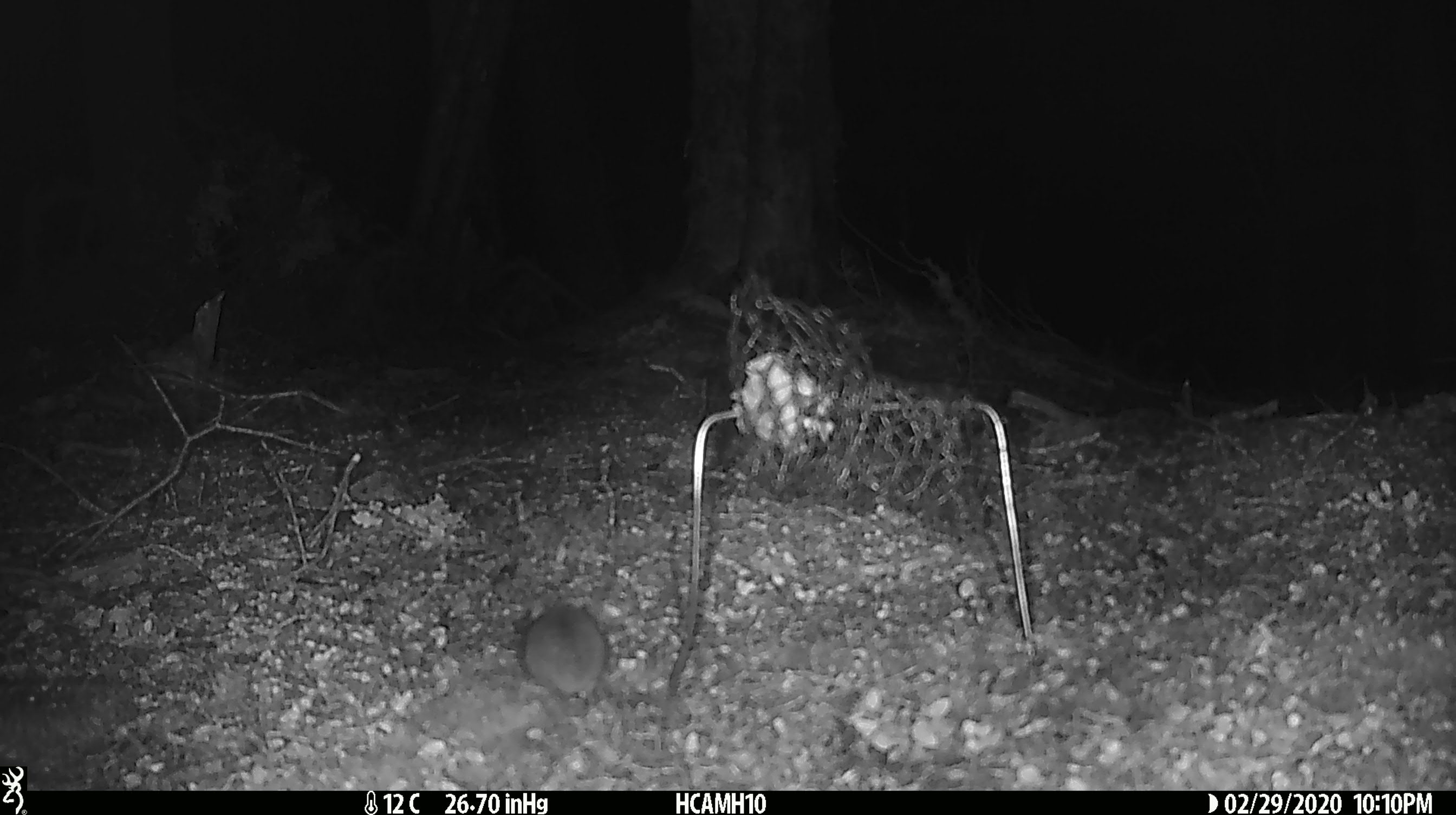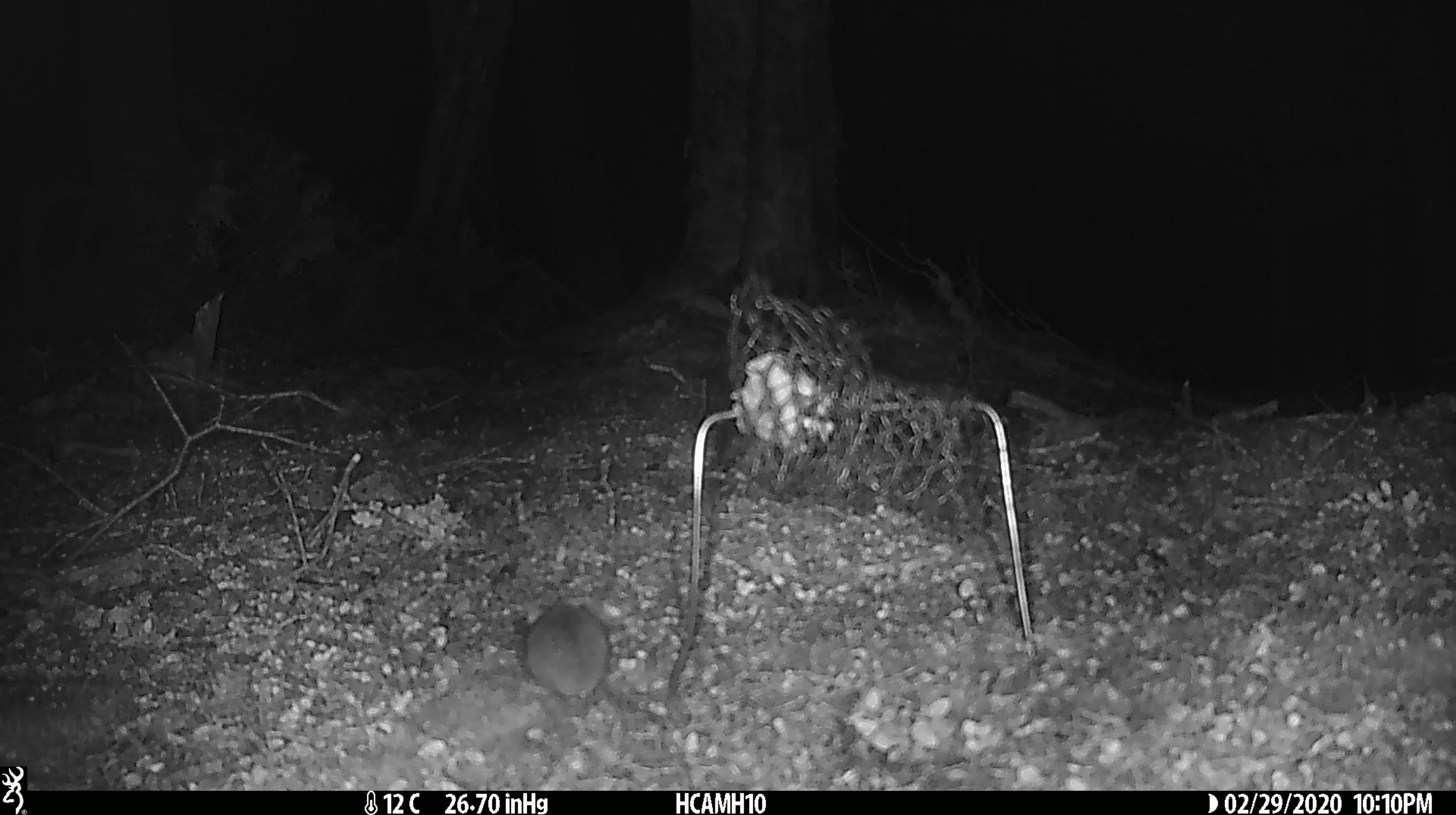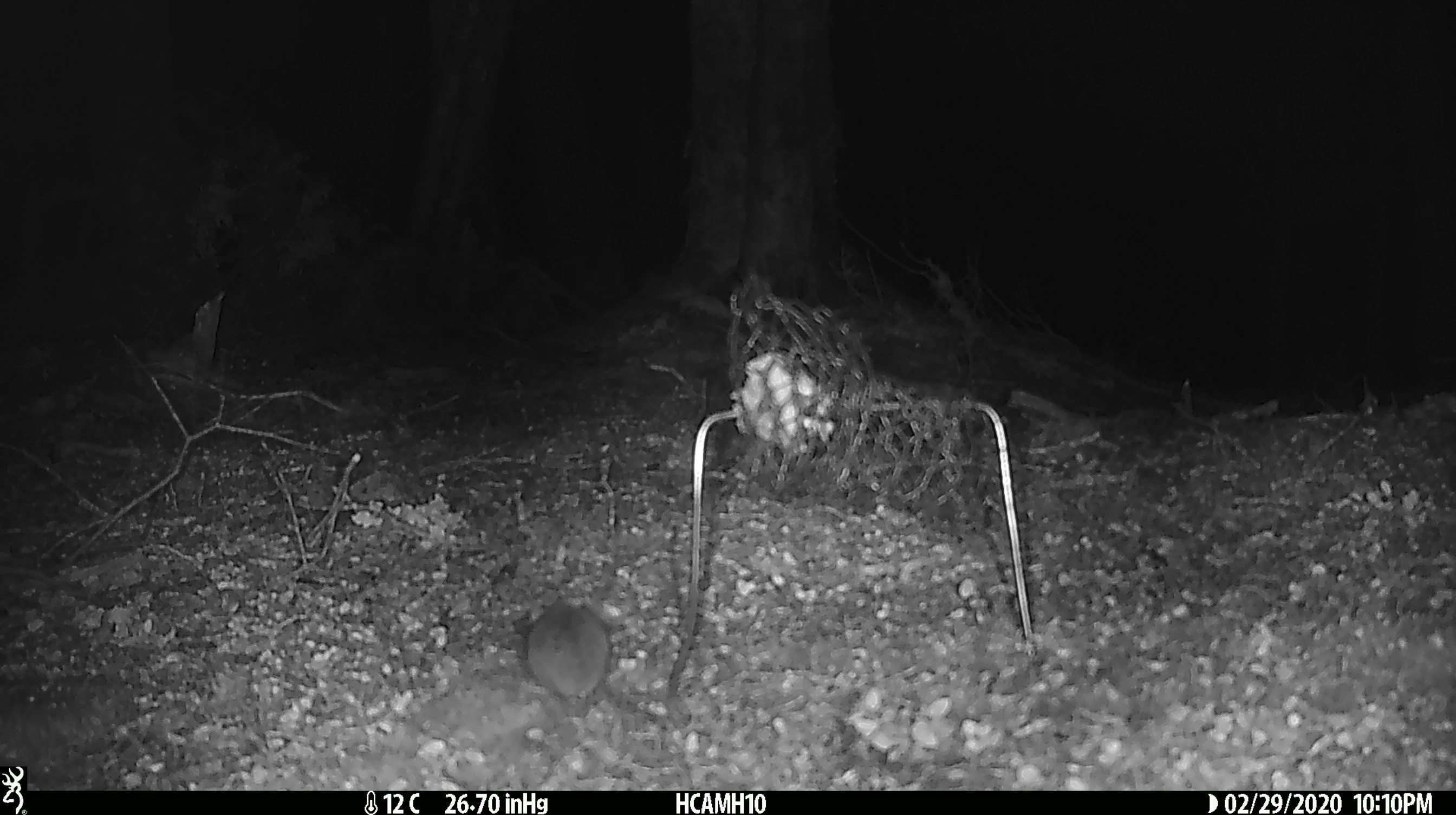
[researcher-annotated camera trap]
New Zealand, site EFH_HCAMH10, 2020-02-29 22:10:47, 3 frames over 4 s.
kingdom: Animalia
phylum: Chordata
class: Mammalia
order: Rodentia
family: Muridae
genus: Mus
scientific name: Mus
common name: mouse